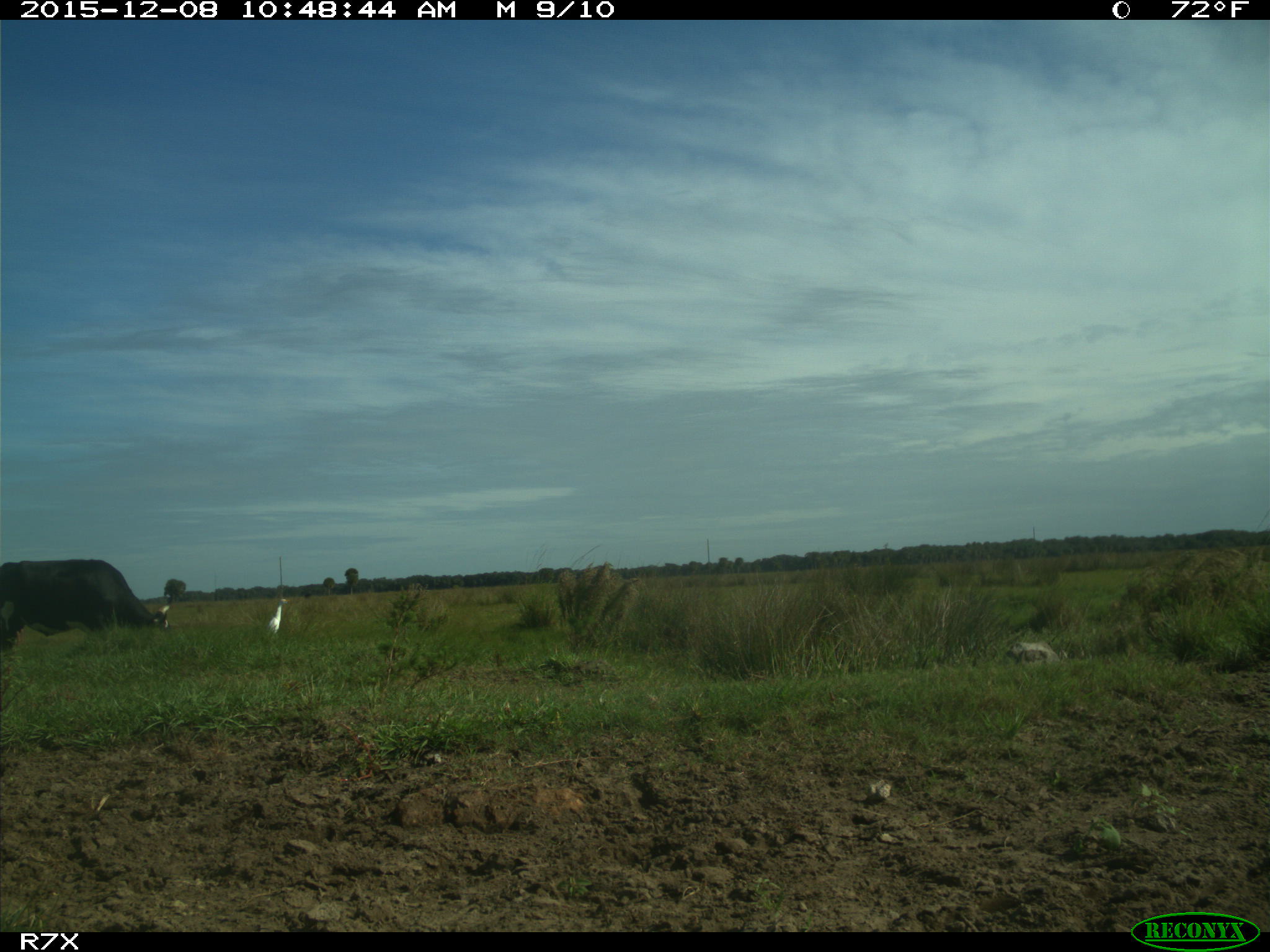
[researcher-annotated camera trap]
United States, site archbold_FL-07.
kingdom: Animalia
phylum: Chordata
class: Mammalia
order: Artiodactyla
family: Bovidae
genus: Bos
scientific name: Bos taurus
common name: domestic cow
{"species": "Bos taurus (domestic cow)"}